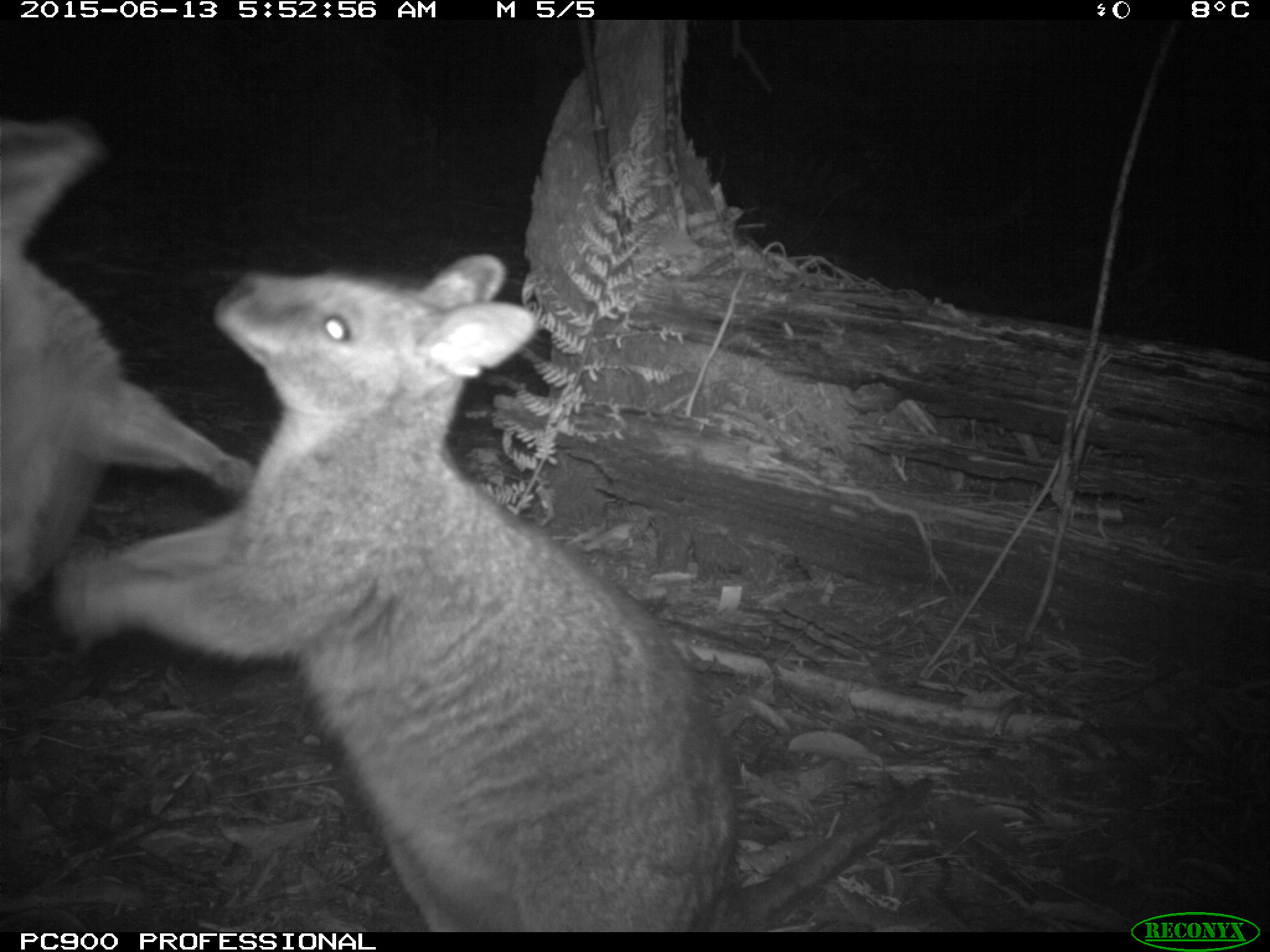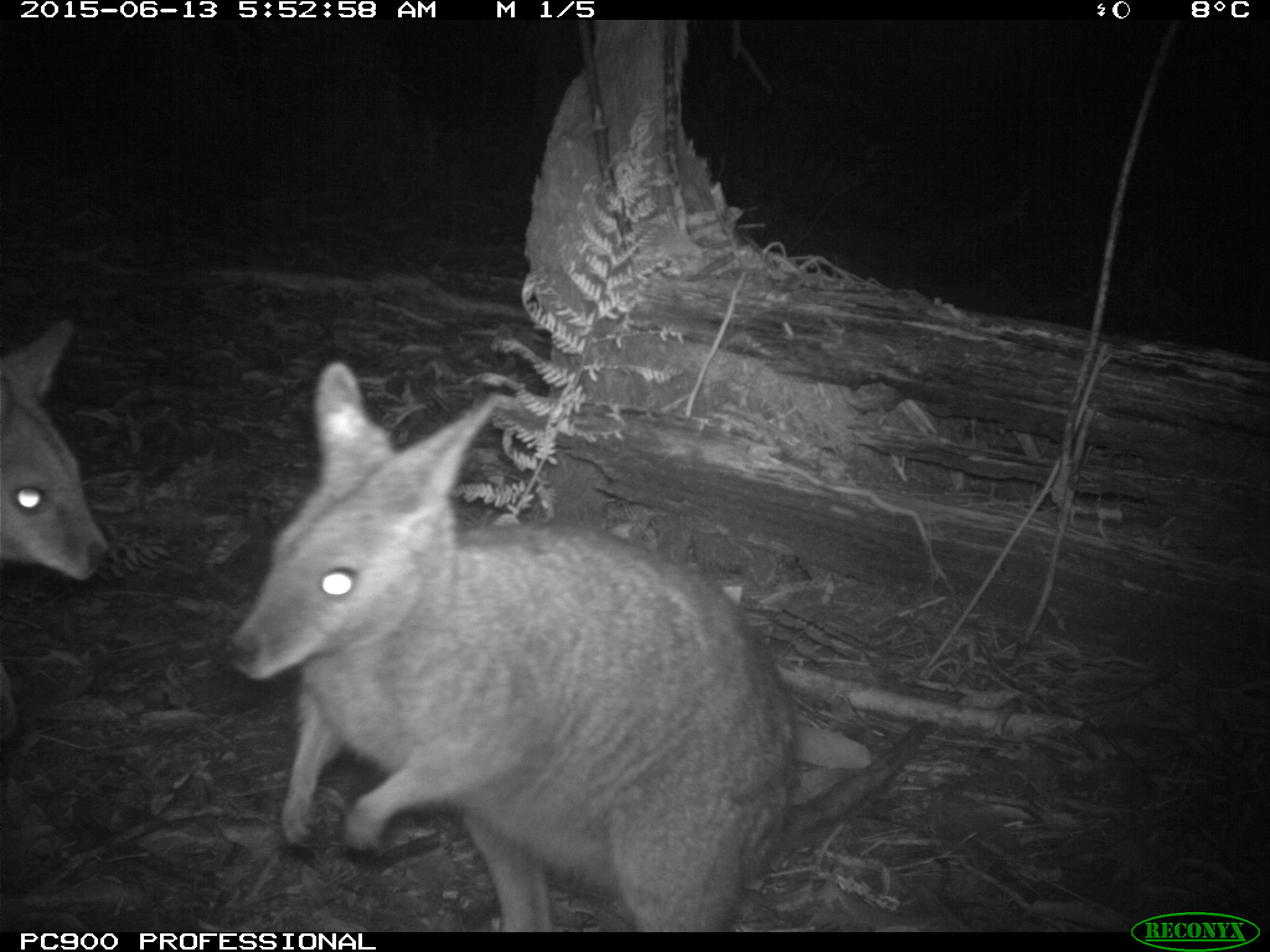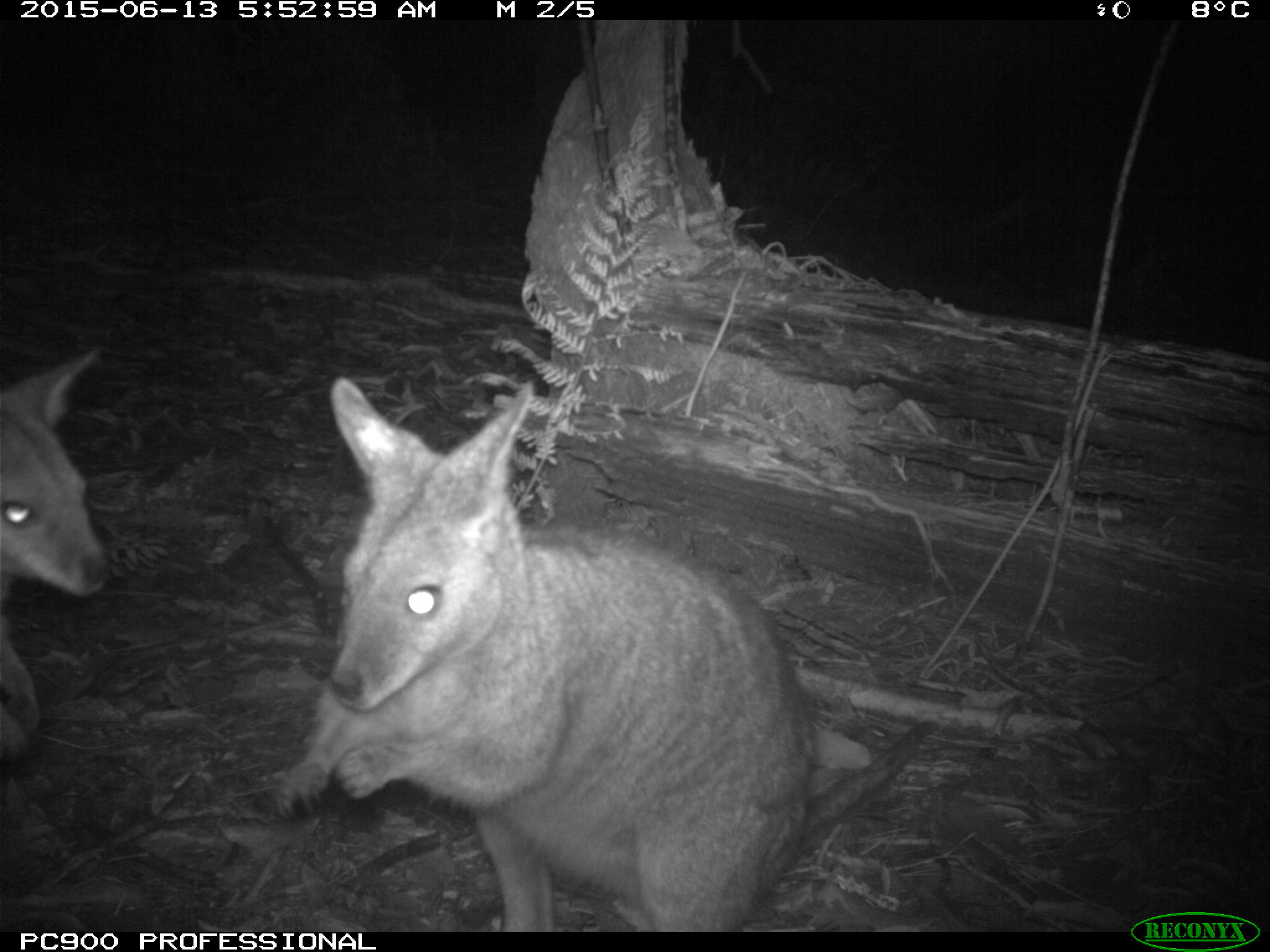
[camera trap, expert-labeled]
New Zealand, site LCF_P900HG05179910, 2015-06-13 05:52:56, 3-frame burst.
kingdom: Animalia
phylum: Chordata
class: Mammalia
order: Diprotodontia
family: Macropodidae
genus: Notamacropus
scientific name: Notamacropus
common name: wallaby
Wallaby (Notamacropus).